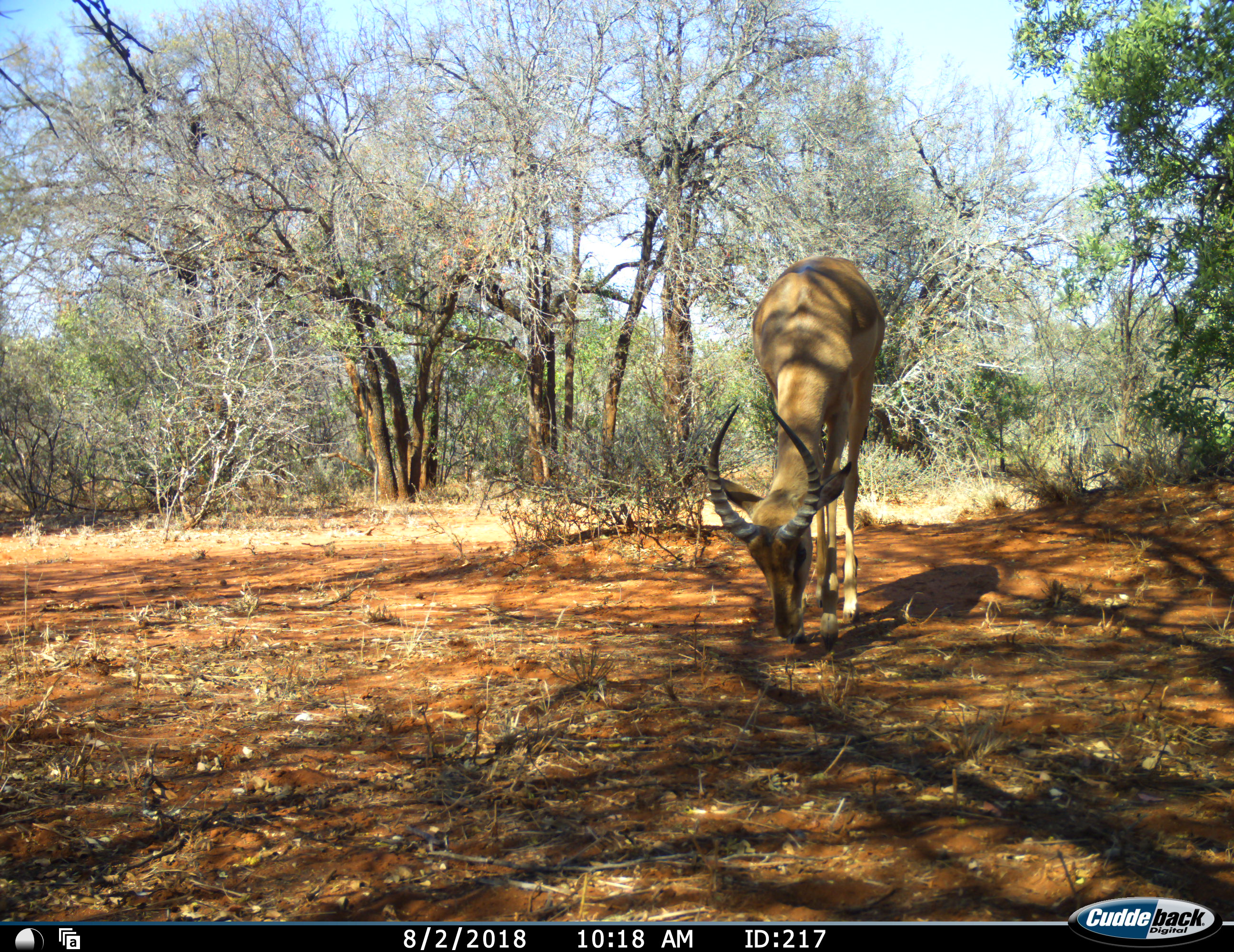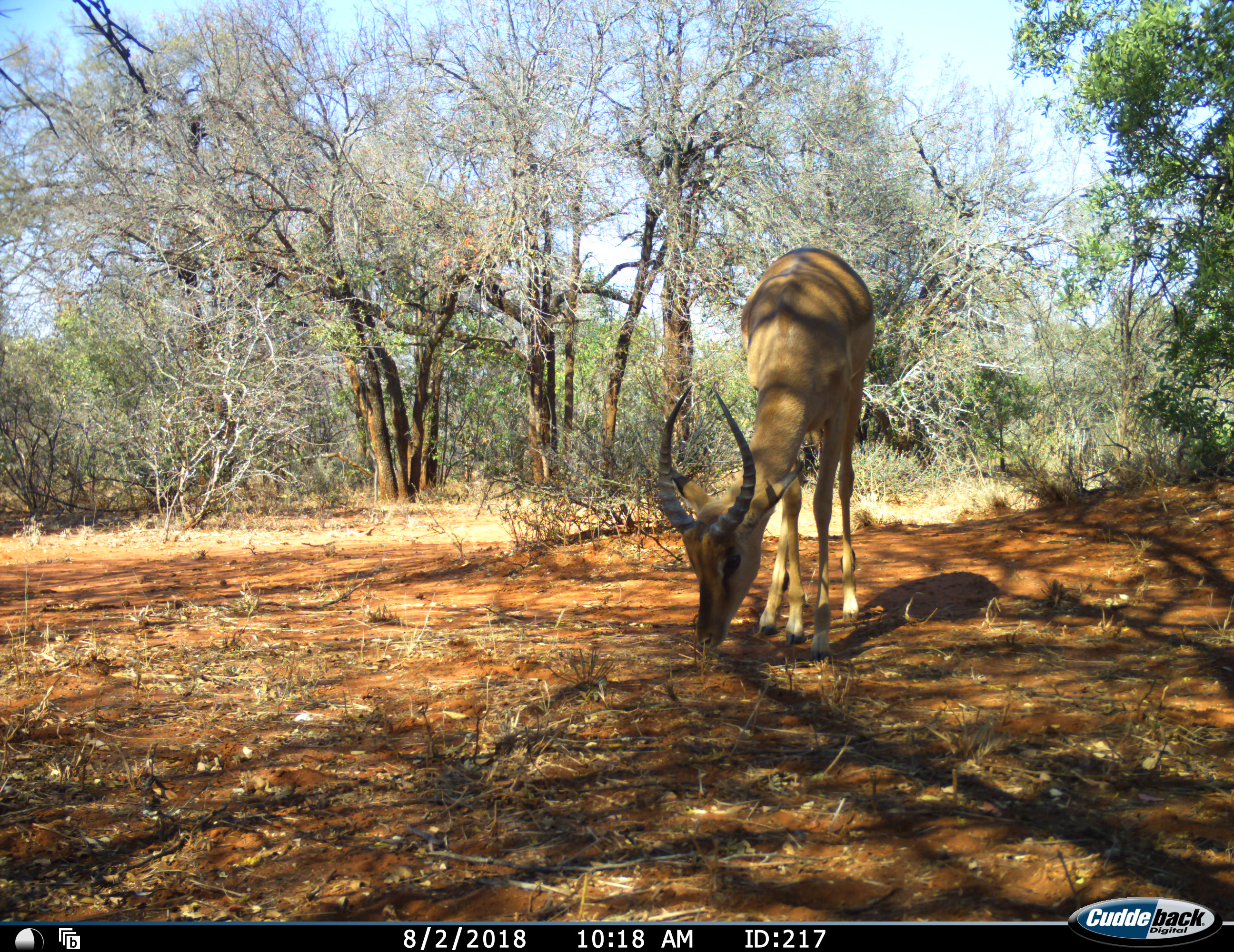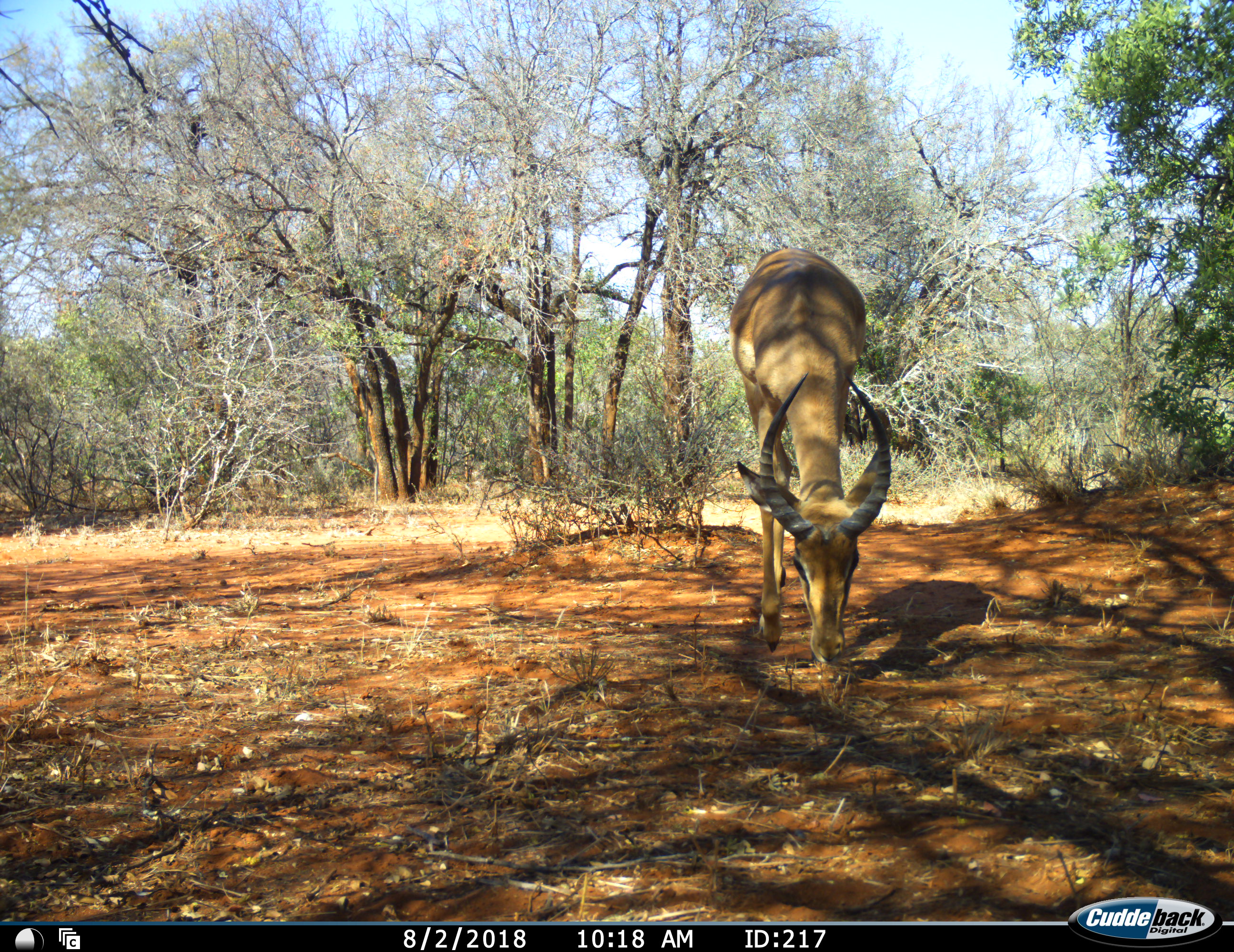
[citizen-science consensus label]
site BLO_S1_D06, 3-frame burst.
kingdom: Animalia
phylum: Chordata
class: Mammalia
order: Artiodactyla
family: Bovidae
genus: Aepyceros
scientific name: Aepyceros melampus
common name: impala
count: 1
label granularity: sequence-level